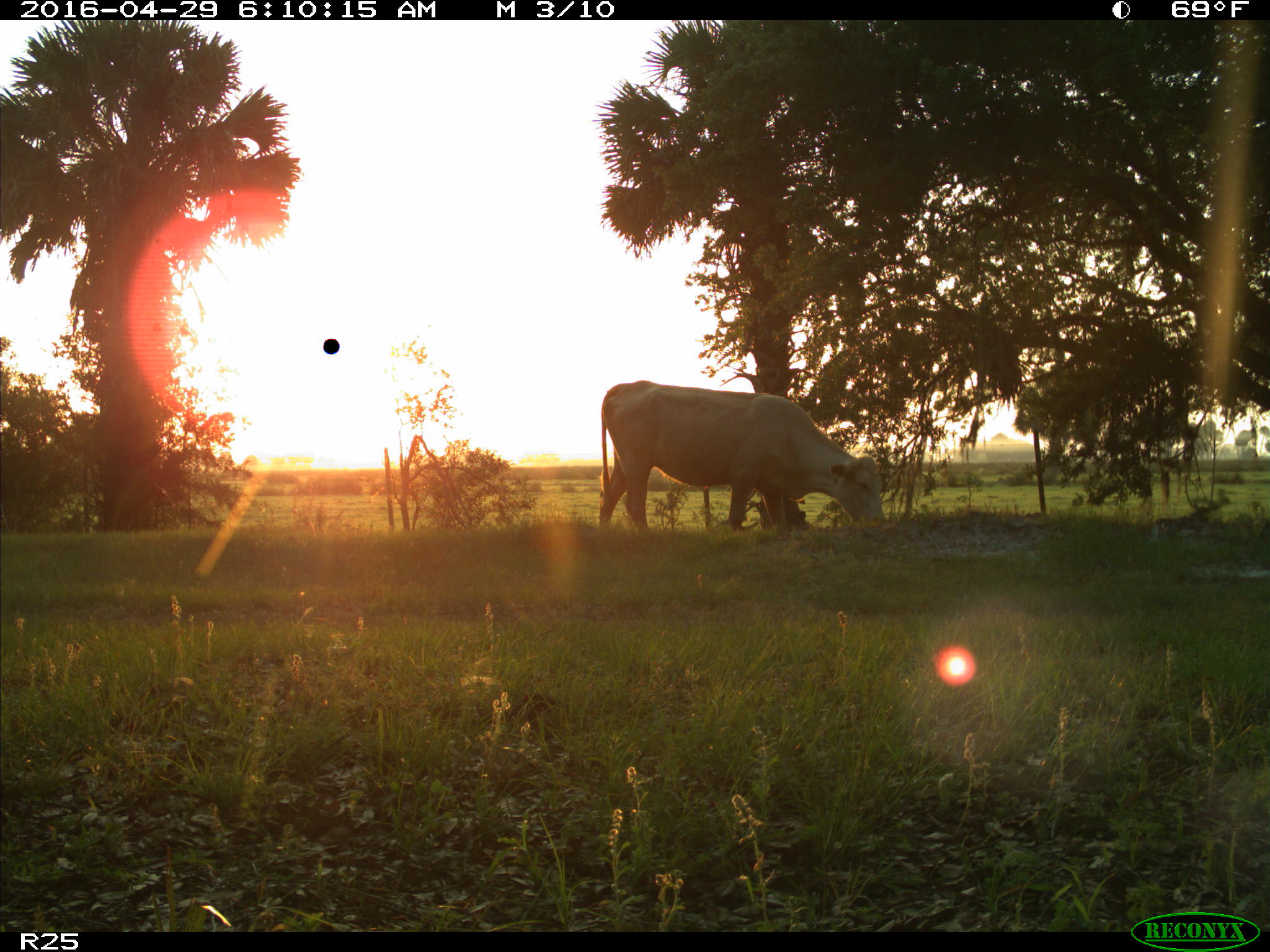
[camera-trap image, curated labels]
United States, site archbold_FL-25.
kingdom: Animalia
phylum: Chordata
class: Mammalia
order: Artiodactyla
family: Bovidae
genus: Bos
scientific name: Bos taurus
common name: domestic cow